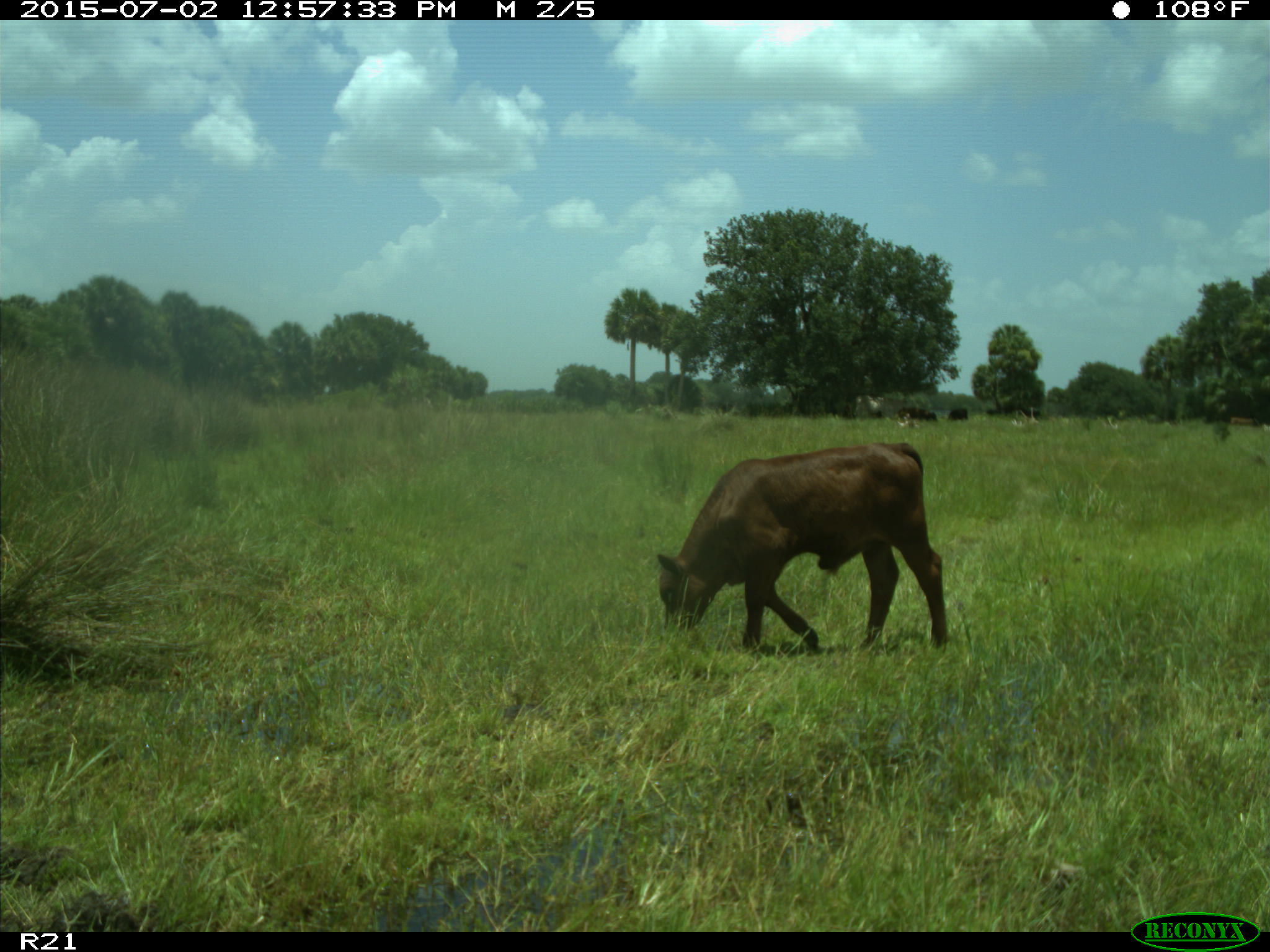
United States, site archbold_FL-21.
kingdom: Animalia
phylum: Chordata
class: Mammalia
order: Artiodactyla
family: Bovidae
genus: Bos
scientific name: Bos taurus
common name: domestic cow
Bos taurus (domestic cow).